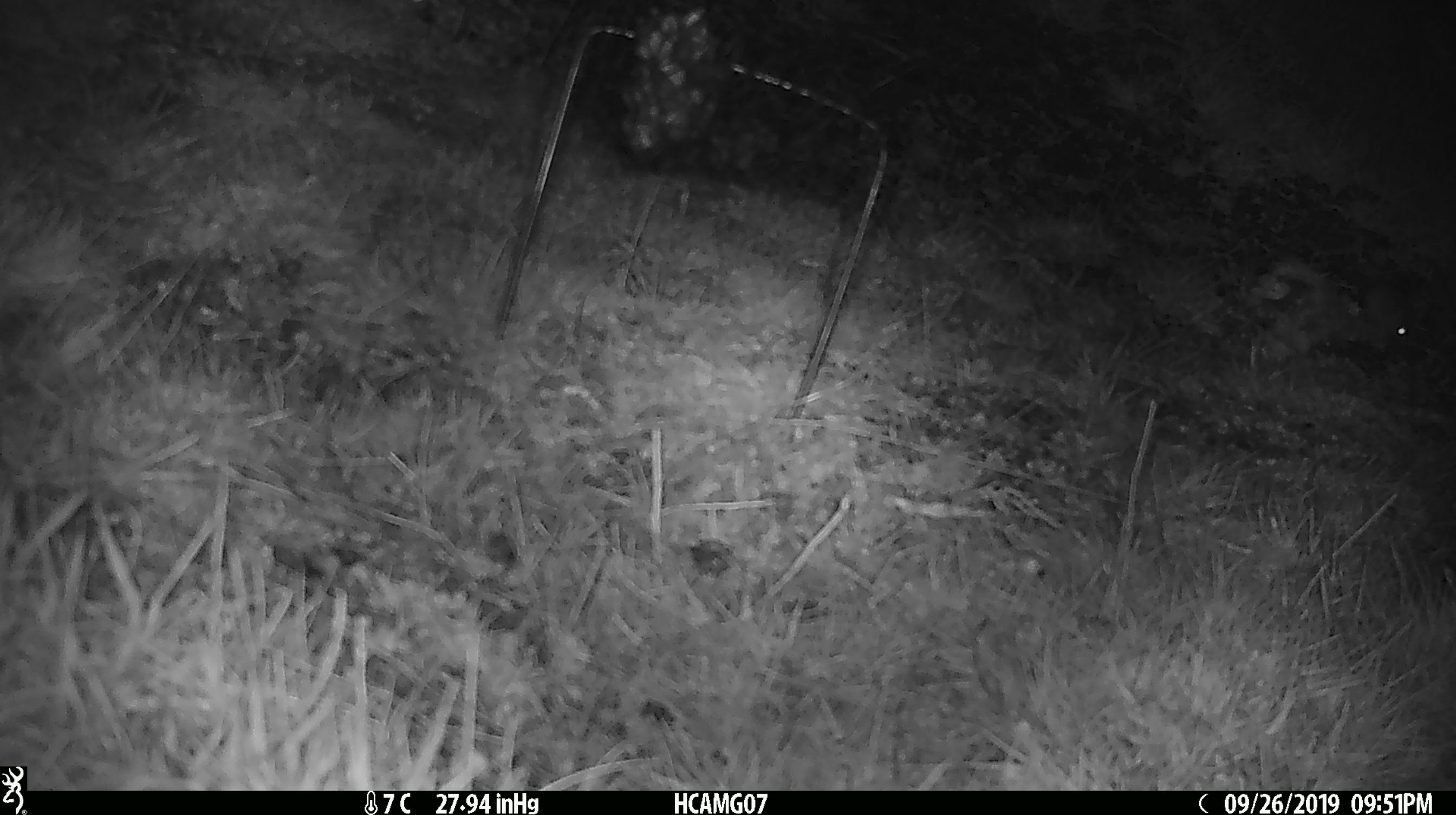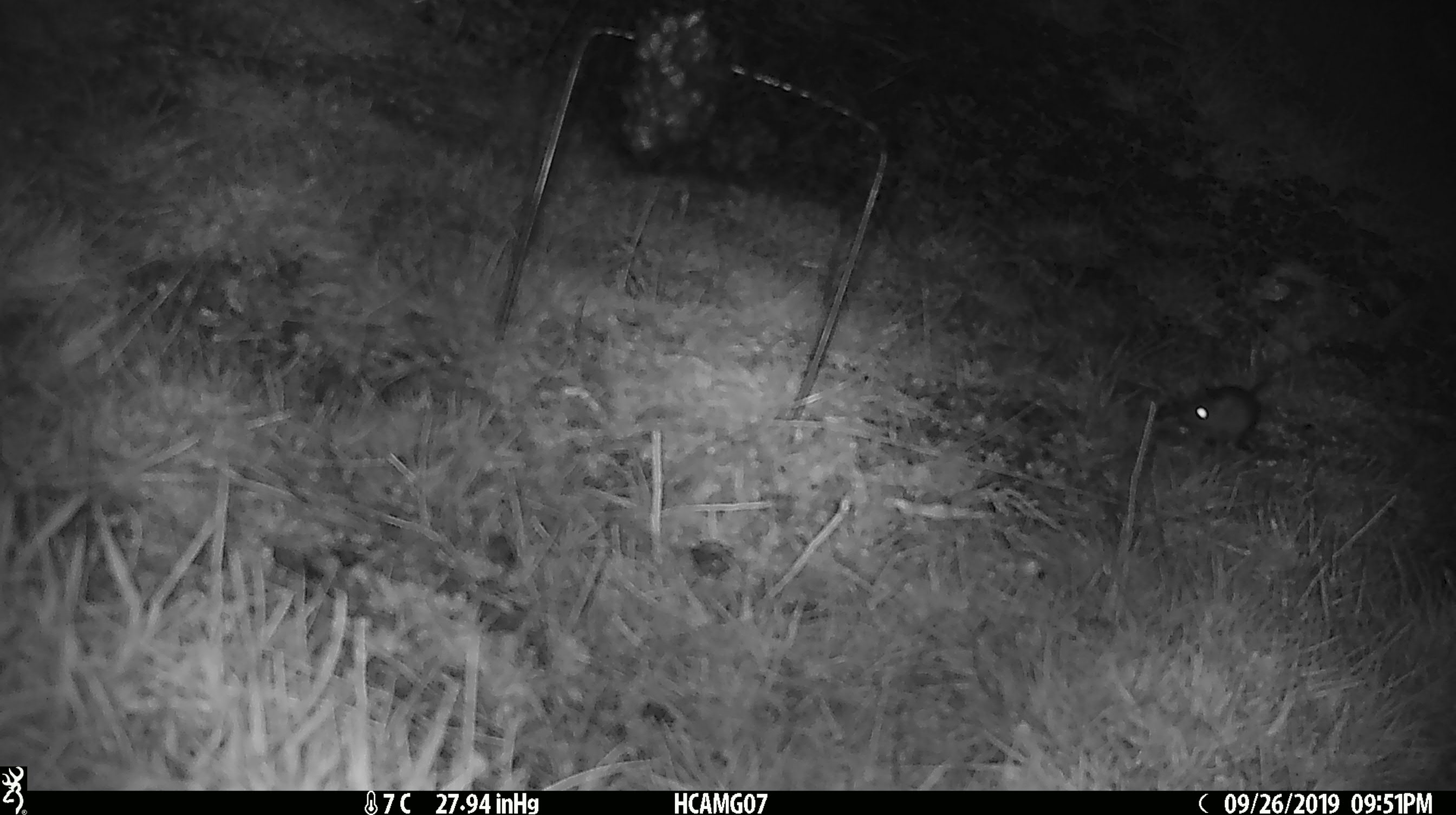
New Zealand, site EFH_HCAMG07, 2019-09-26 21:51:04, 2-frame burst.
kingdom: Animalia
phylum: Chordata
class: Mammalia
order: Rodentia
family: Muridae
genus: Mus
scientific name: Mus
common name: mouse